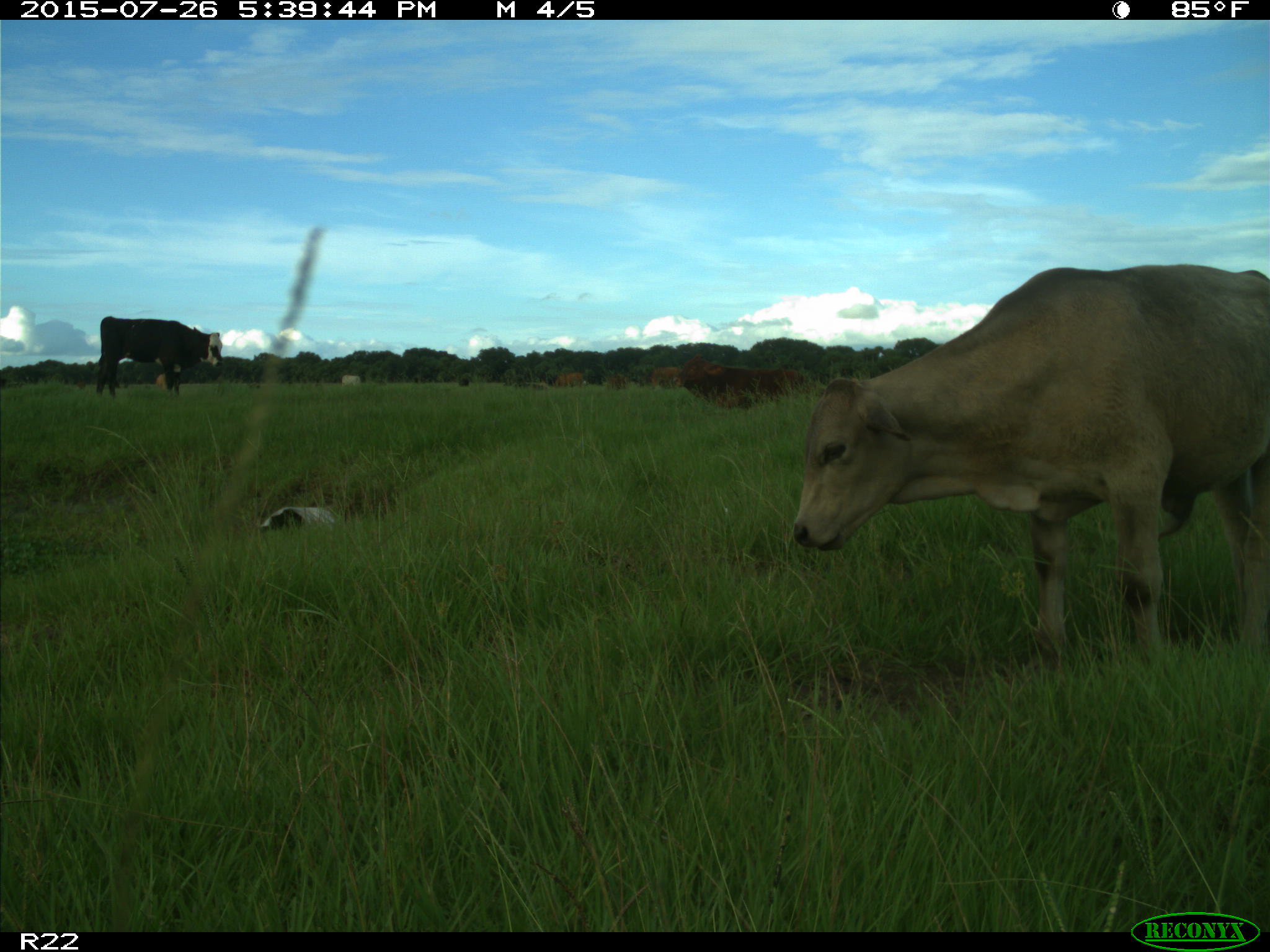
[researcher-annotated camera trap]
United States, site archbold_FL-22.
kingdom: Animalia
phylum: Chordata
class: Mammalia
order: Artiodactyla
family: Bovidae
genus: Bos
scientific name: Bos taurus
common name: domestic cow